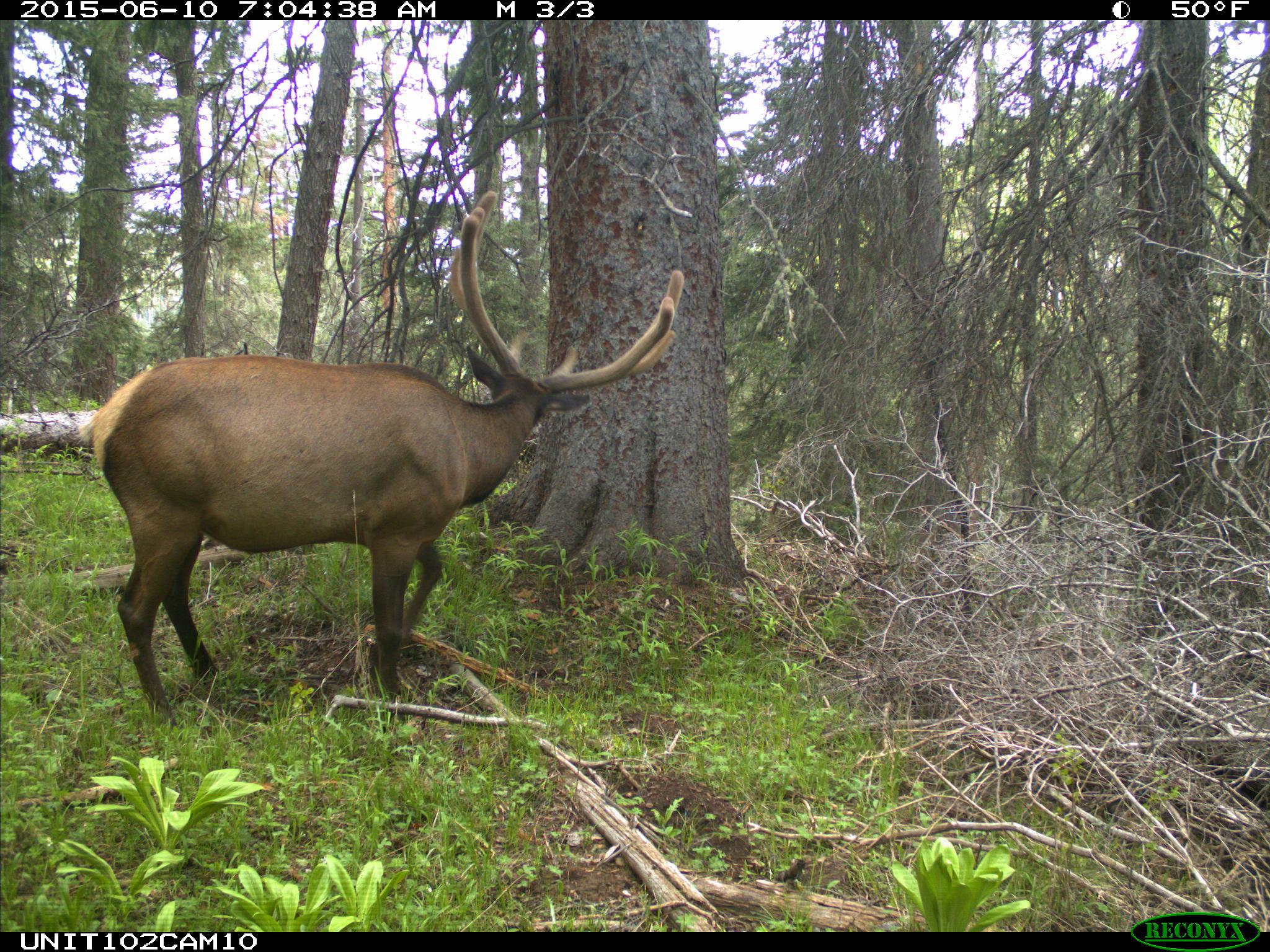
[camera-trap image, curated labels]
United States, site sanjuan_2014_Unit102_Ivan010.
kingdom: Animalia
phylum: Chordata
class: Mammalia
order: Artiodactyla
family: Cervidae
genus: Cervus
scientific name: Cervus elaphus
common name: red deer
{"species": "Cervus elaphus (red deer)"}